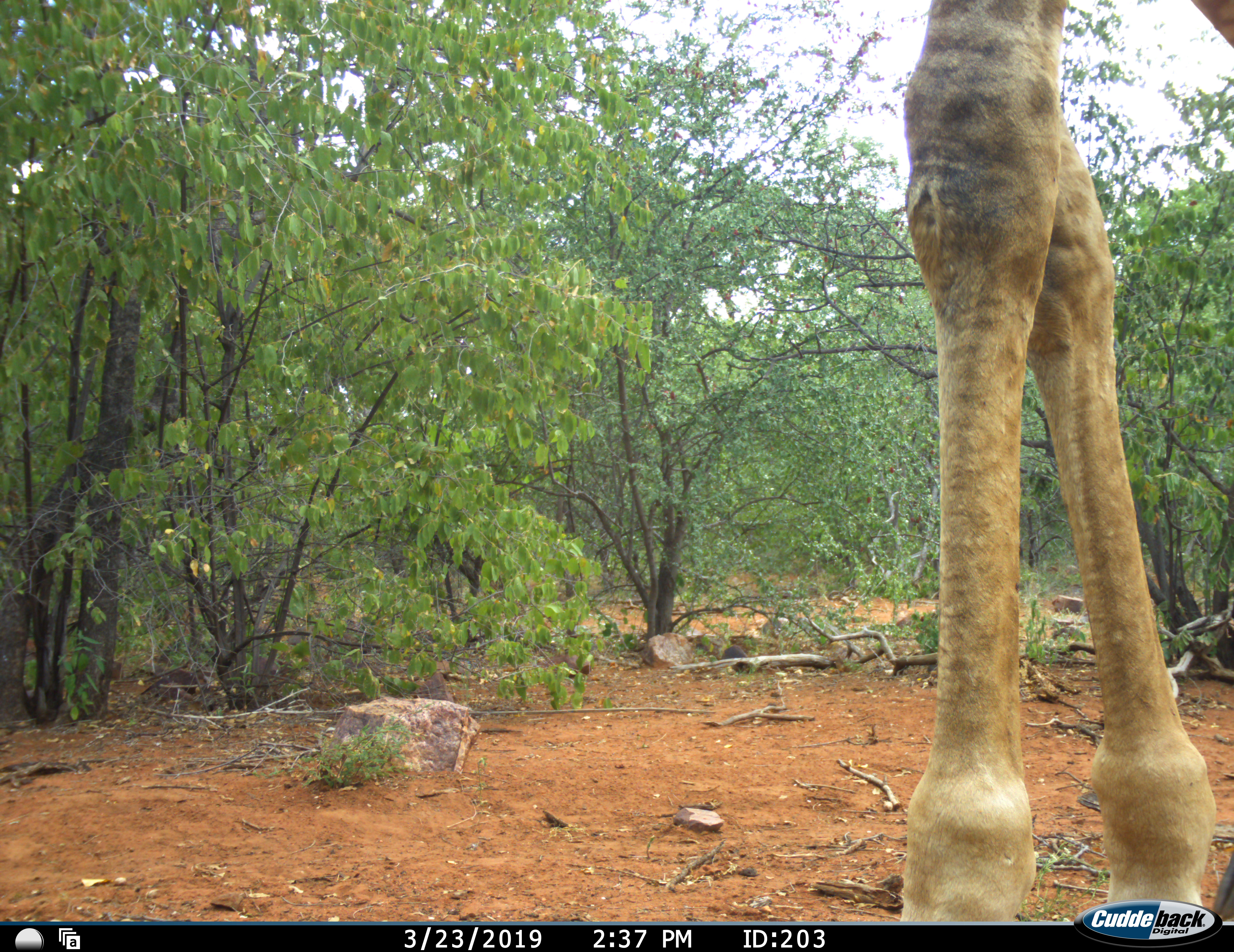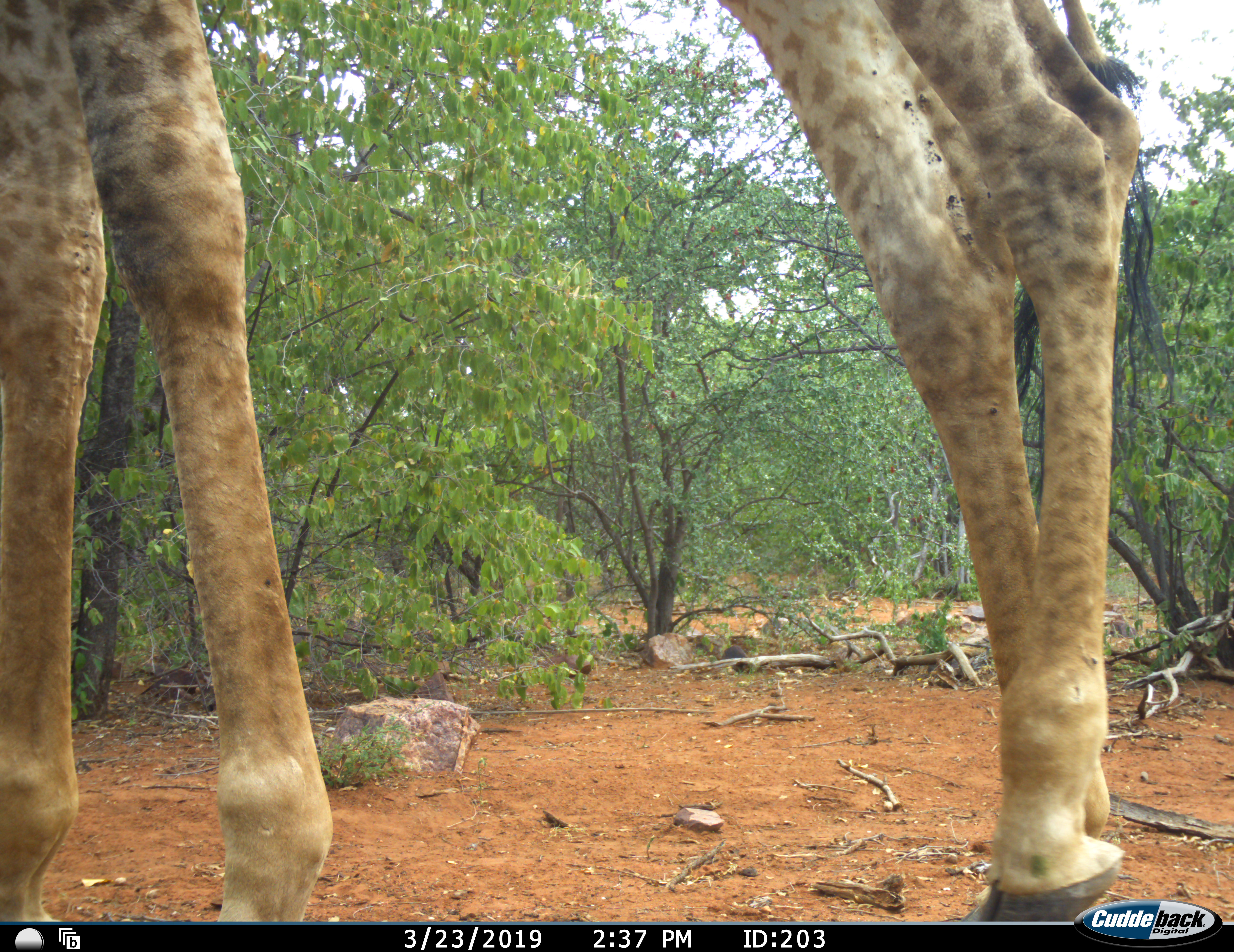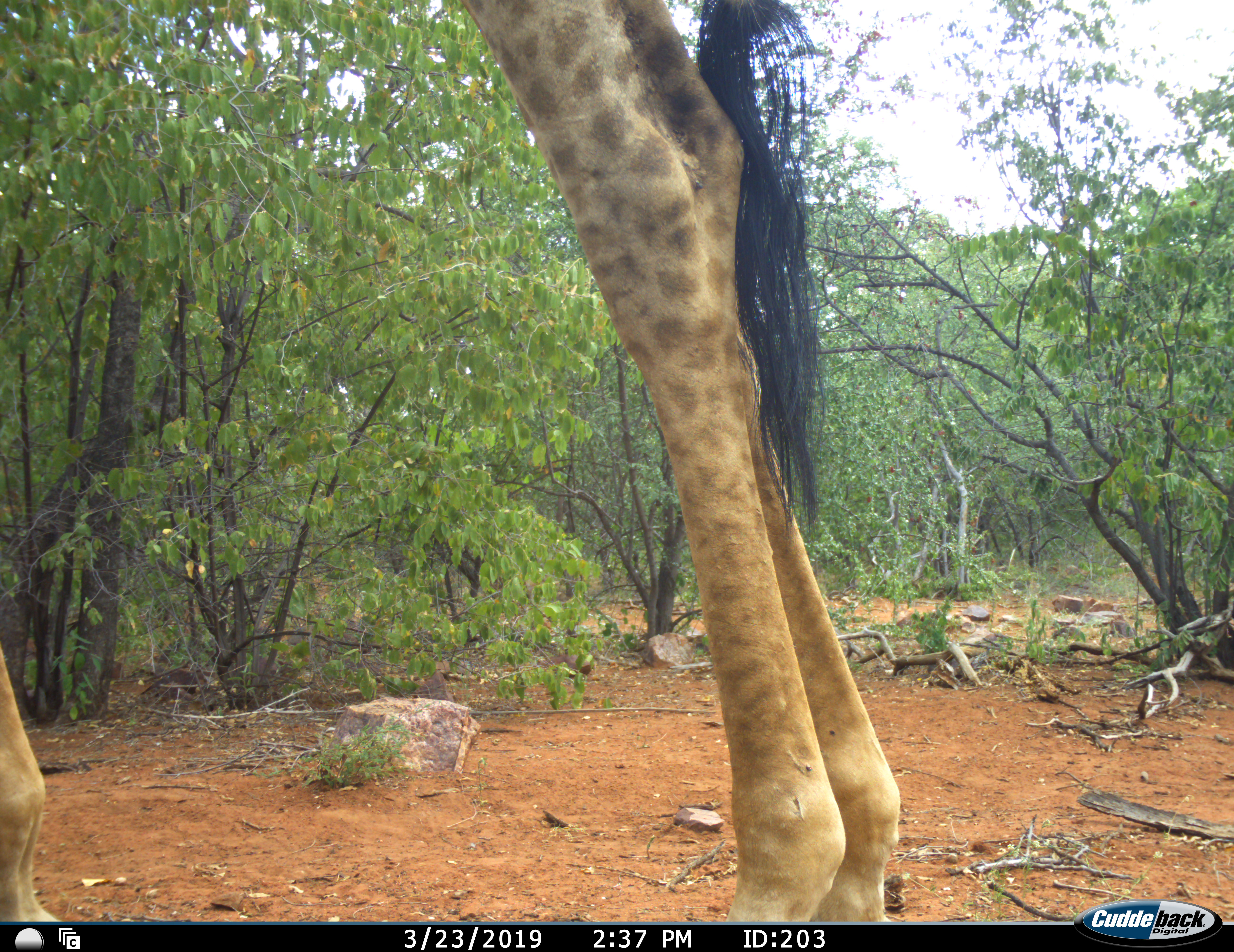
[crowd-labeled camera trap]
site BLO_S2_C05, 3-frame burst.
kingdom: Animalia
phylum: Chordata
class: Mammalia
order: Artiodactyla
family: Giraffidae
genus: Giraffa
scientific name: Giraffa camelopardalis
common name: giraffe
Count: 1.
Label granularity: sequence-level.